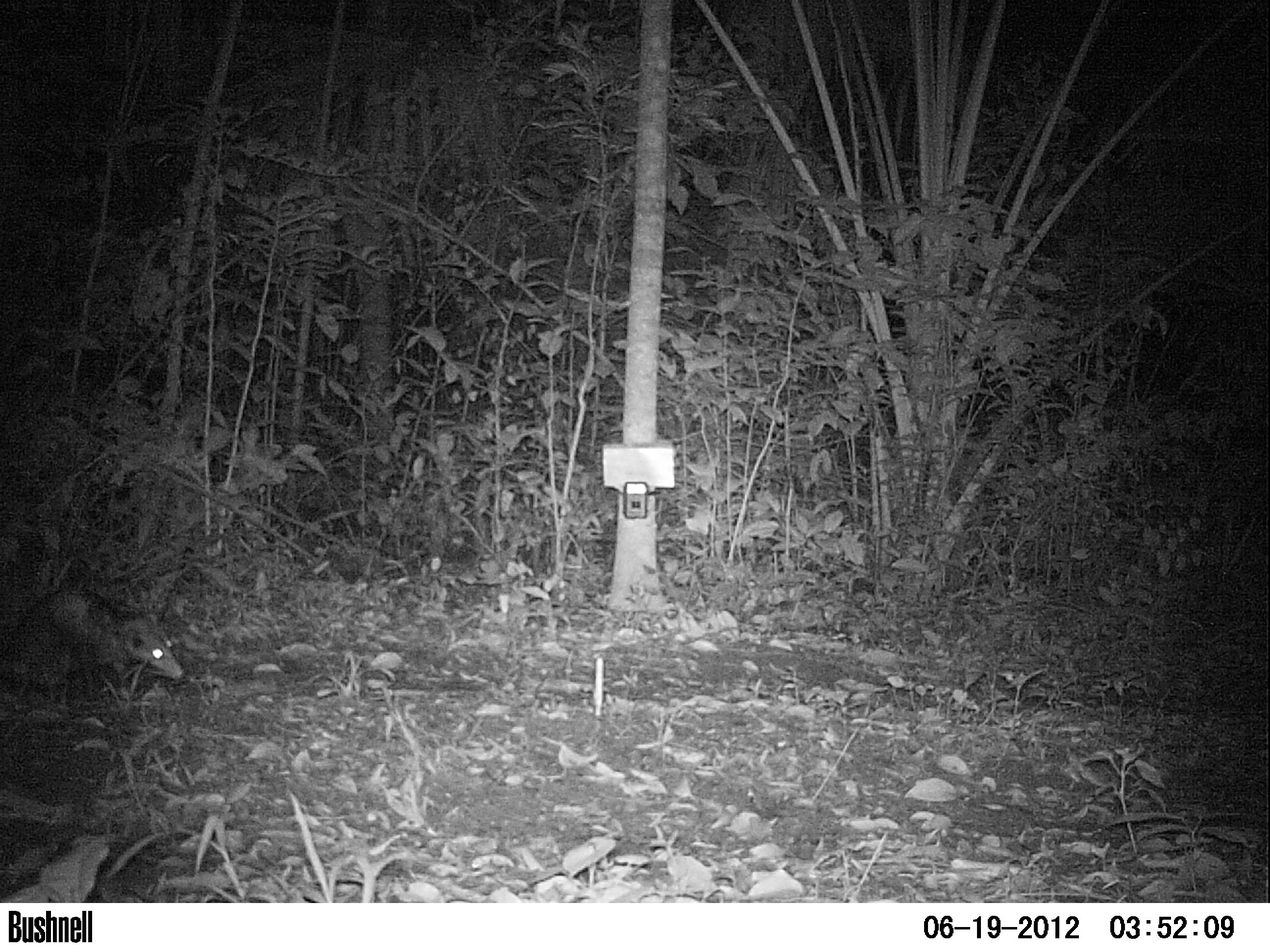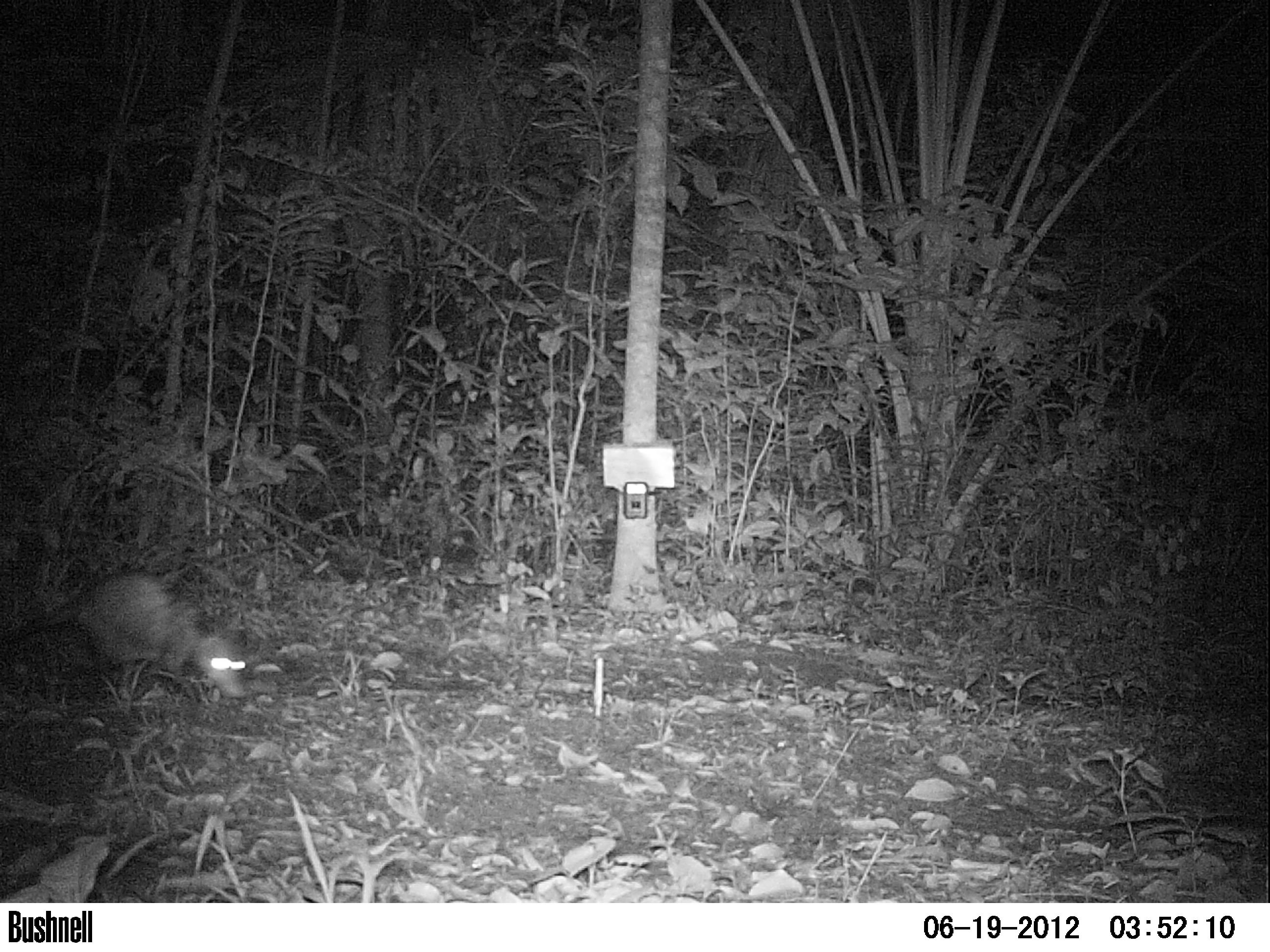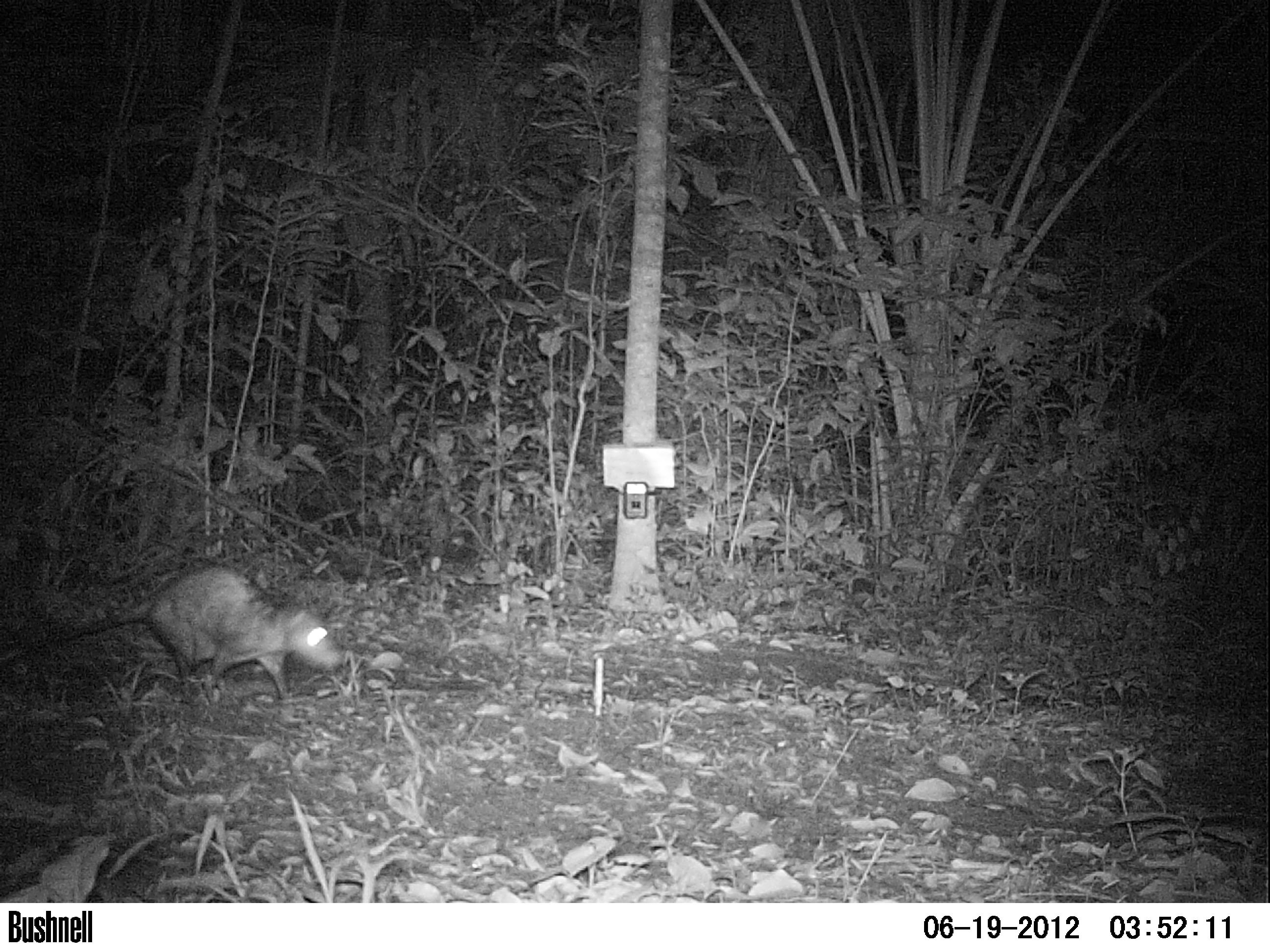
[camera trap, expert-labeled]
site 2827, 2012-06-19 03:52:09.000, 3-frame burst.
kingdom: Animalia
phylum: Chordata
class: Mammalia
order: Didelphimorphia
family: Didelphidae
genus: Didelphis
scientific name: Didelphis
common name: american opossums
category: didelphis sp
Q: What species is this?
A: Didelphis sp (american opossums) (Didelphis).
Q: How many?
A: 1.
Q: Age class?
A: Adult.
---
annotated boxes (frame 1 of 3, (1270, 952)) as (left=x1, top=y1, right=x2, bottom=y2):
didelphis sp: (left=0, top=587, right=182, bottom=707)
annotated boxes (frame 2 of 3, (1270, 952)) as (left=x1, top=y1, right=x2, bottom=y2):
didelphis sp: (left=0, top=570, right=248, bottom=702)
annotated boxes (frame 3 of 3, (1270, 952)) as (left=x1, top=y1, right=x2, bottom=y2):
didelphis sp: (left=6, top=563, right=347, bottom=703)